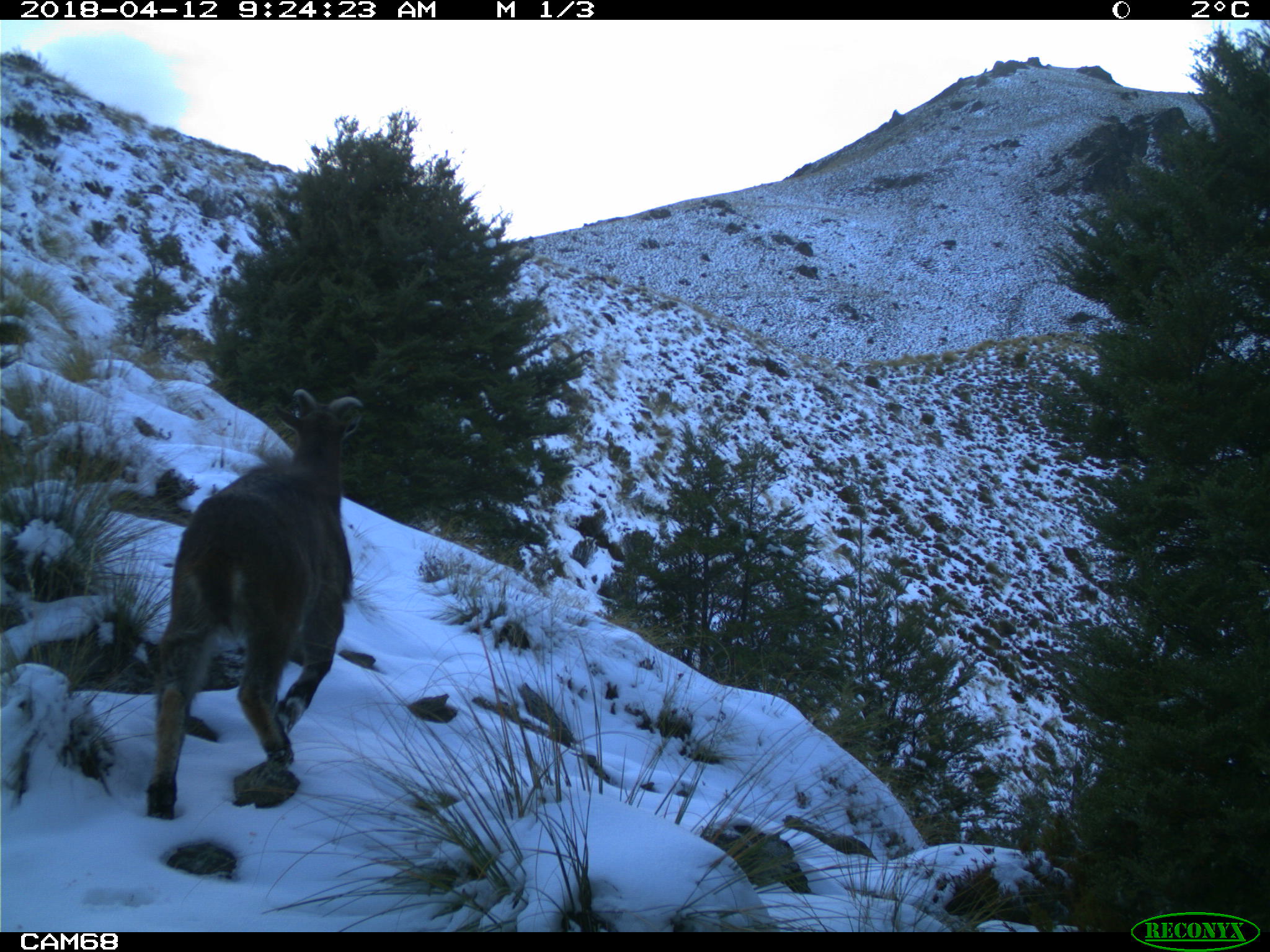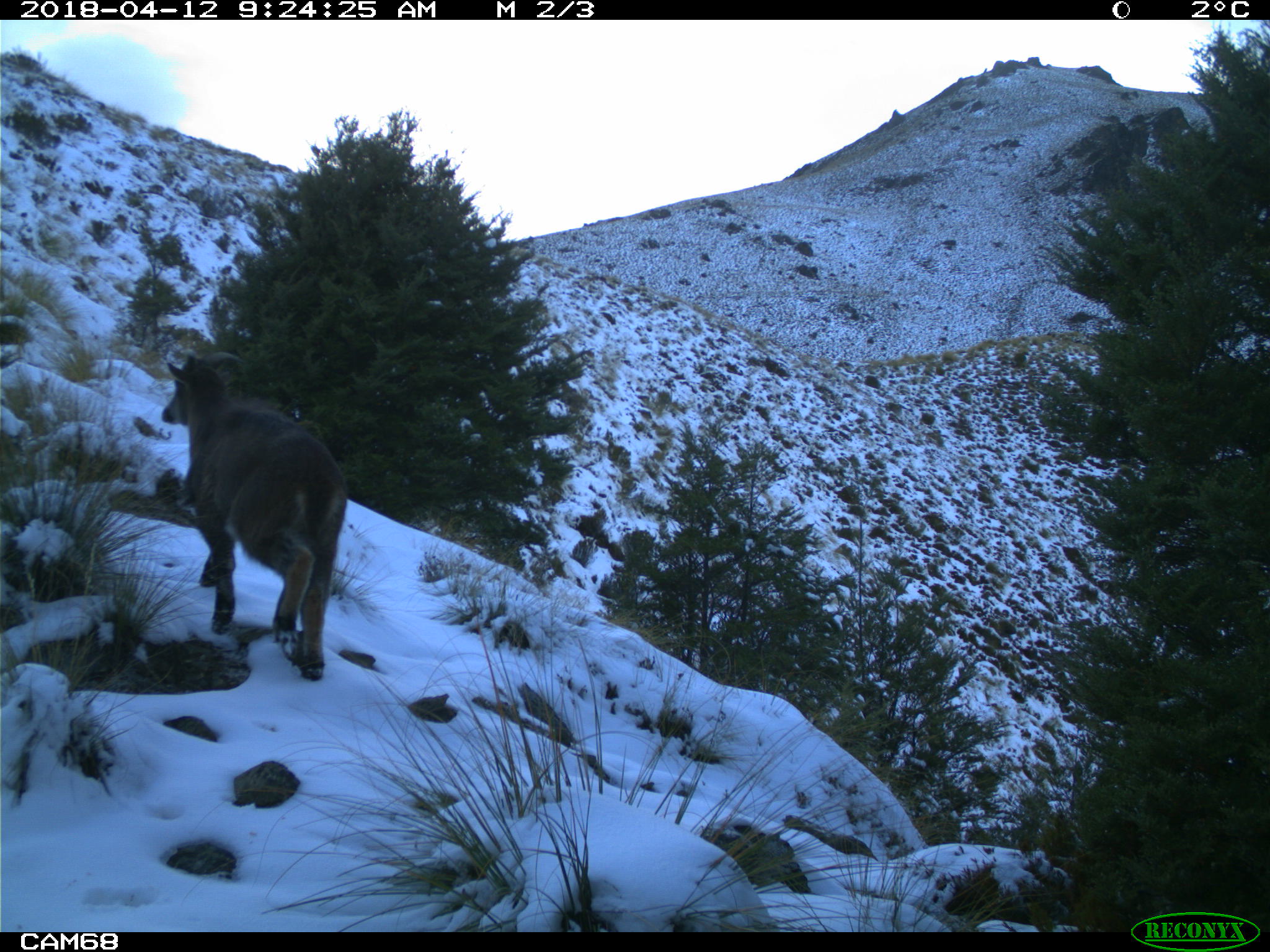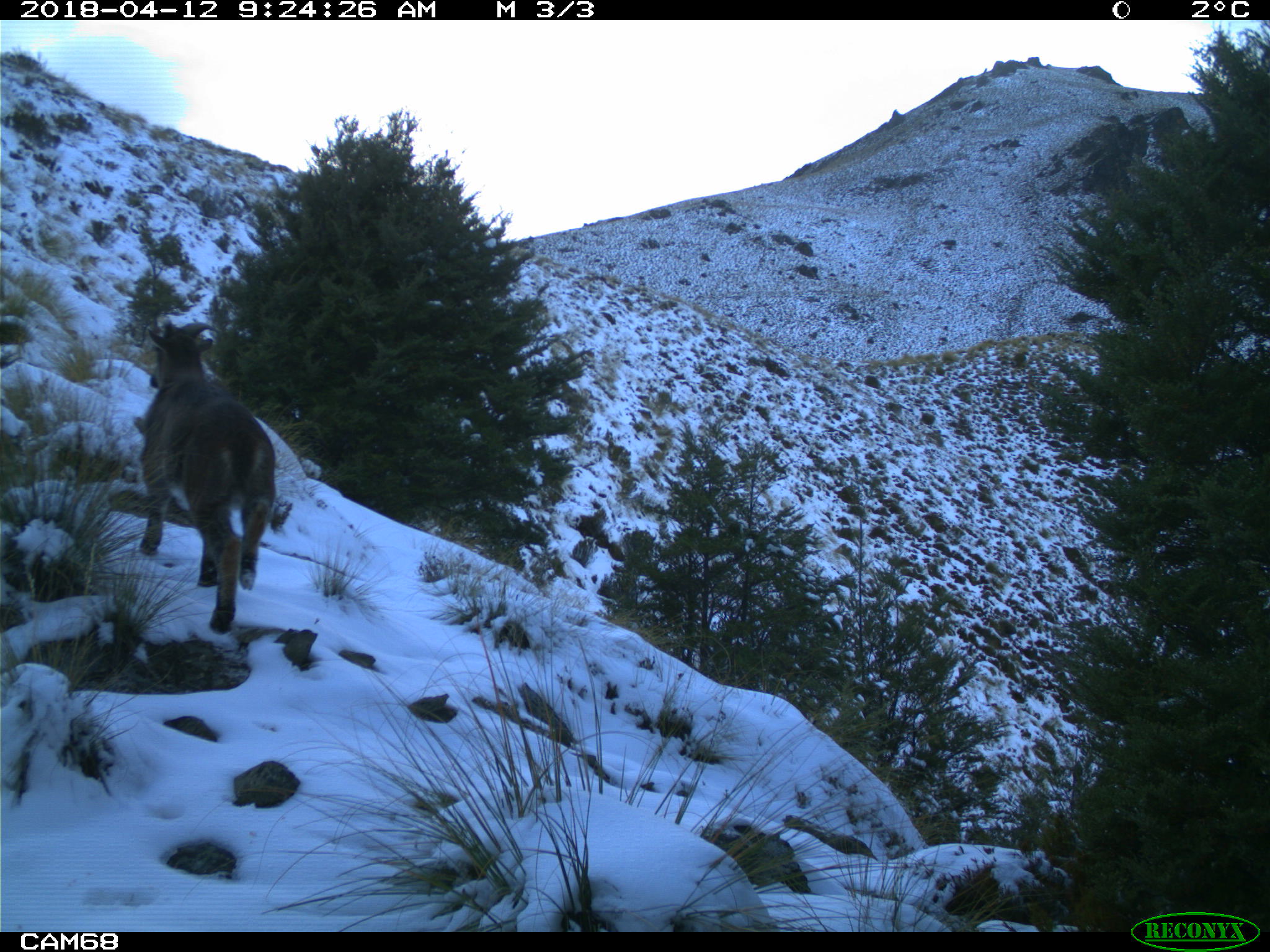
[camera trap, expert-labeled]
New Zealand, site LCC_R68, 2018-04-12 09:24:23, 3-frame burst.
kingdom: Animalia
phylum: Chordata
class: Mammalia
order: Artiodactyla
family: Bovidae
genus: Nilgiritragus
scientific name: Nilgiritragus hylocrius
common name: tahr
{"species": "tahr (Nilgiritragus hylocrius)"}